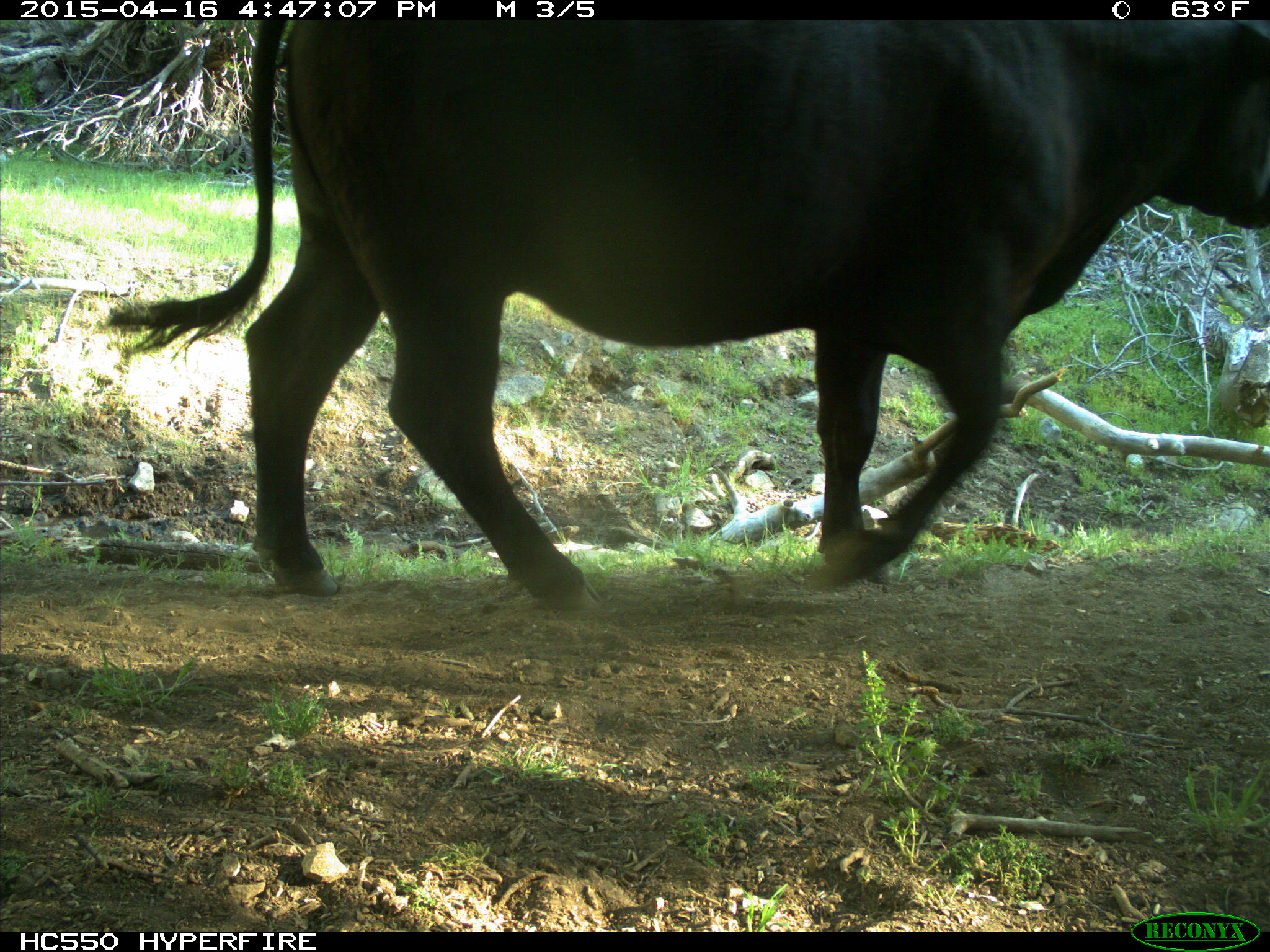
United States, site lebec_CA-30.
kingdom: Animalia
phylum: Chordata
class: Mammalia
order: Artiodactyla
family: Bovidae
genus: Bos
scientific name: Bos taurus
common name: domestic cow